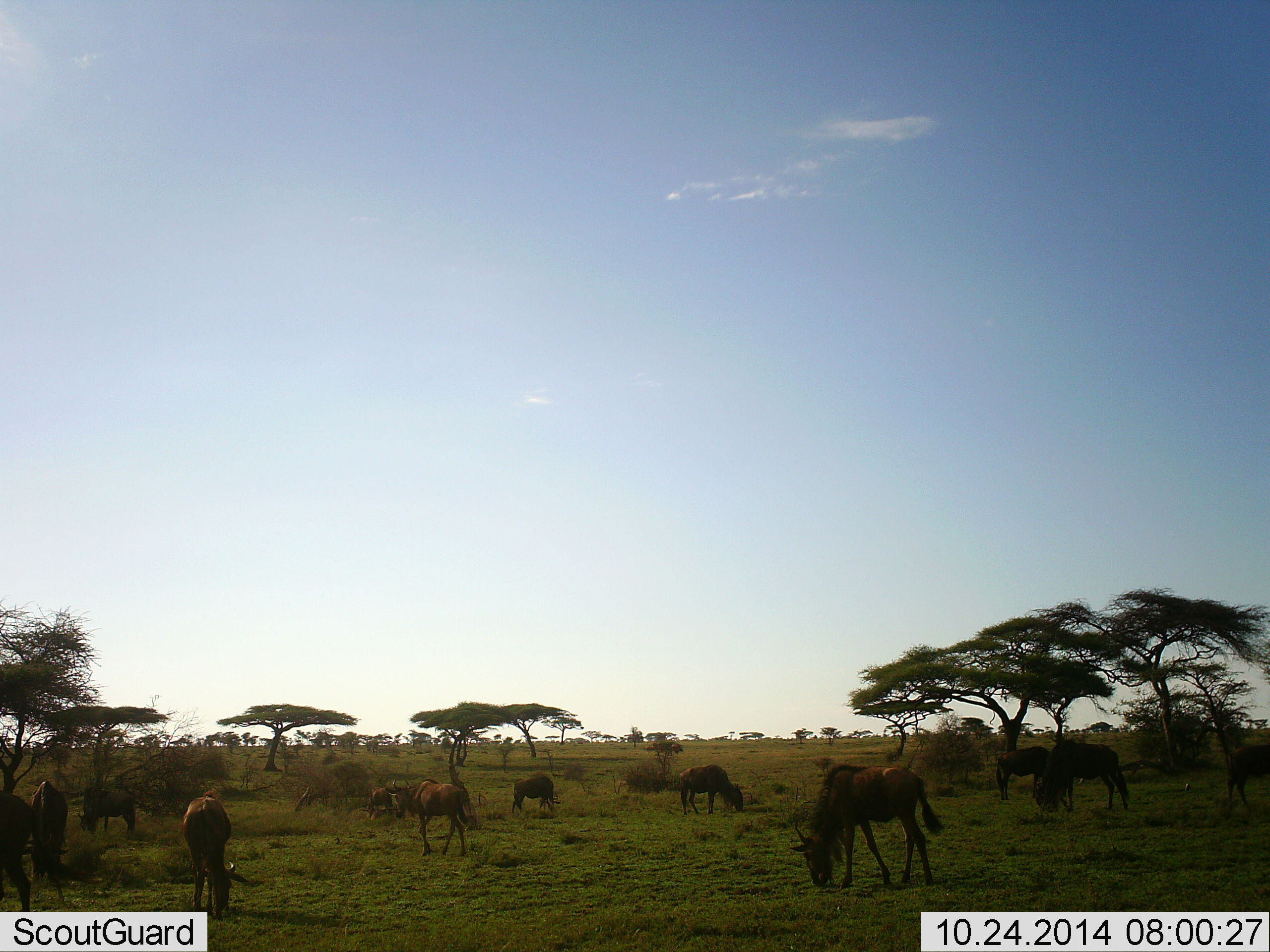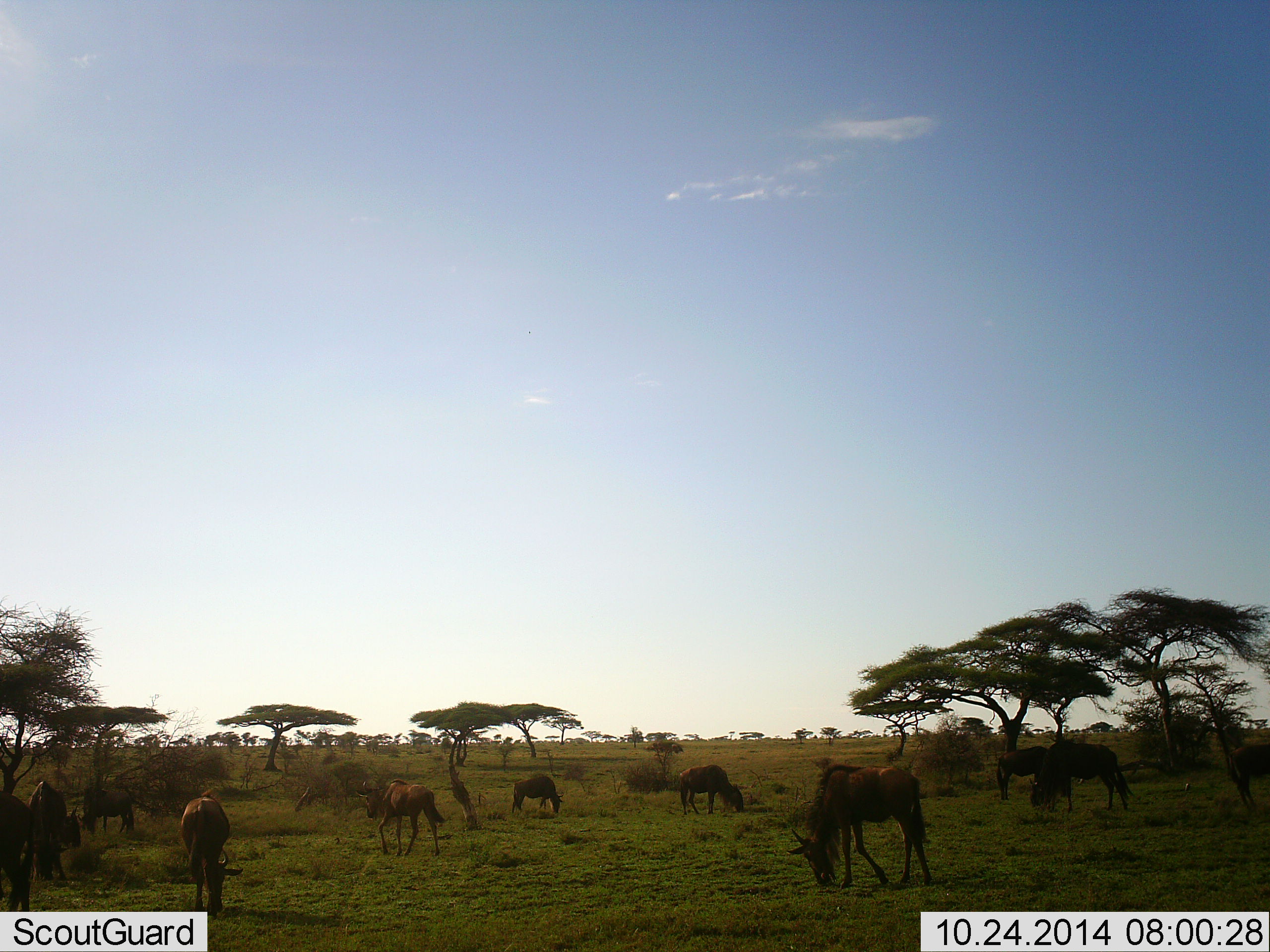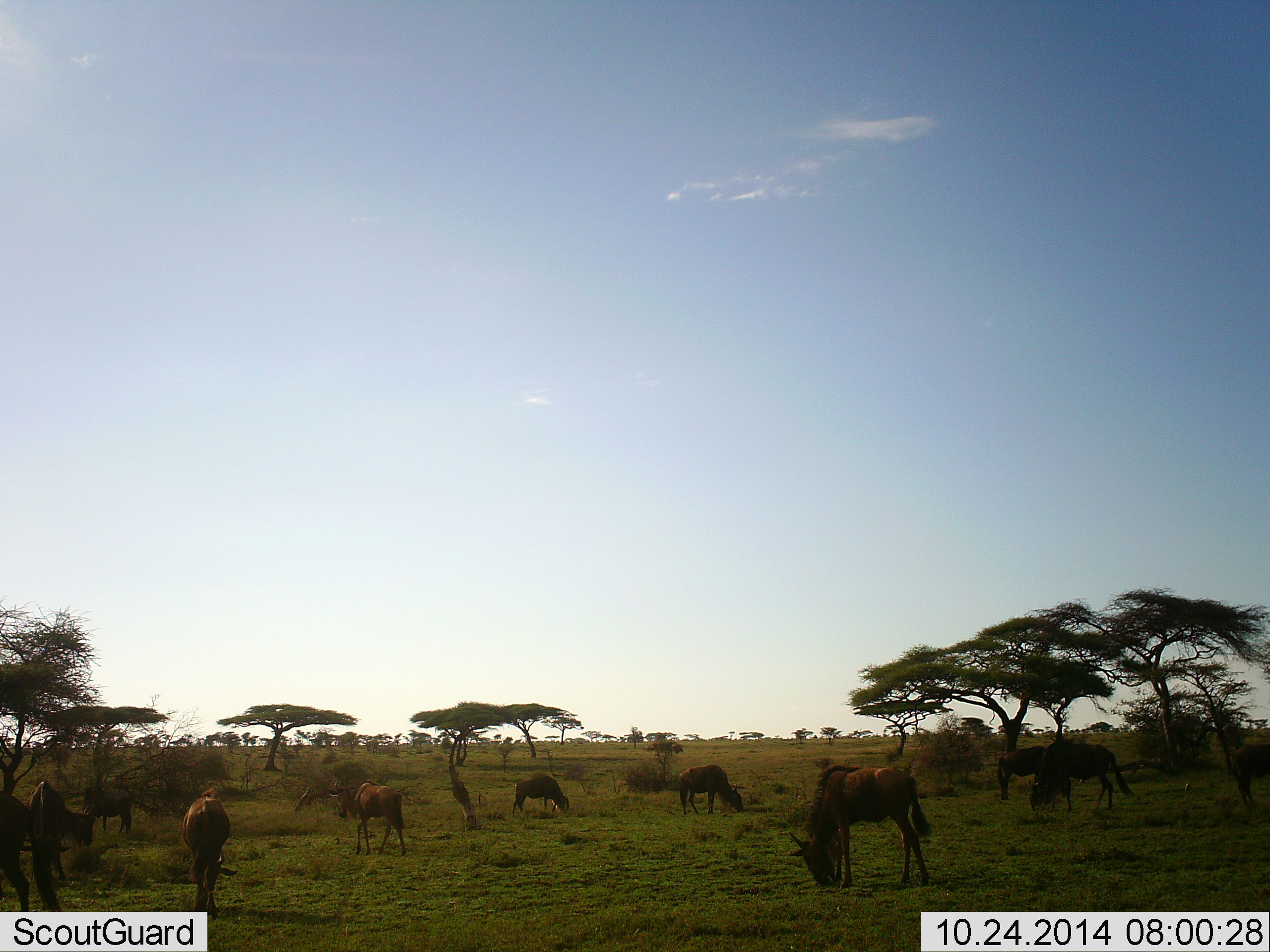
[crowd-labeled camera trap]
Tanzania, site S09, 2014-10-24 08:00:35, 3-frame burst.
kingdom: Animalia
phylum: Chordata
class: Mammalia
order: Artiodactyla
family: Bovidae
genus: Connochaetes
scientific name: Connochaetes taurinus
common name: blue wildebeest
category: wildebeest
Wildebeest (blue wildebeest) (Connochaetes taurinus), count 11-50. Behavior (volunteer vote fractions): standing 10%, resting 0%, moving 70%, interacting 0%. Young present (vote fraction): 20%. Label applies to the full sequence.